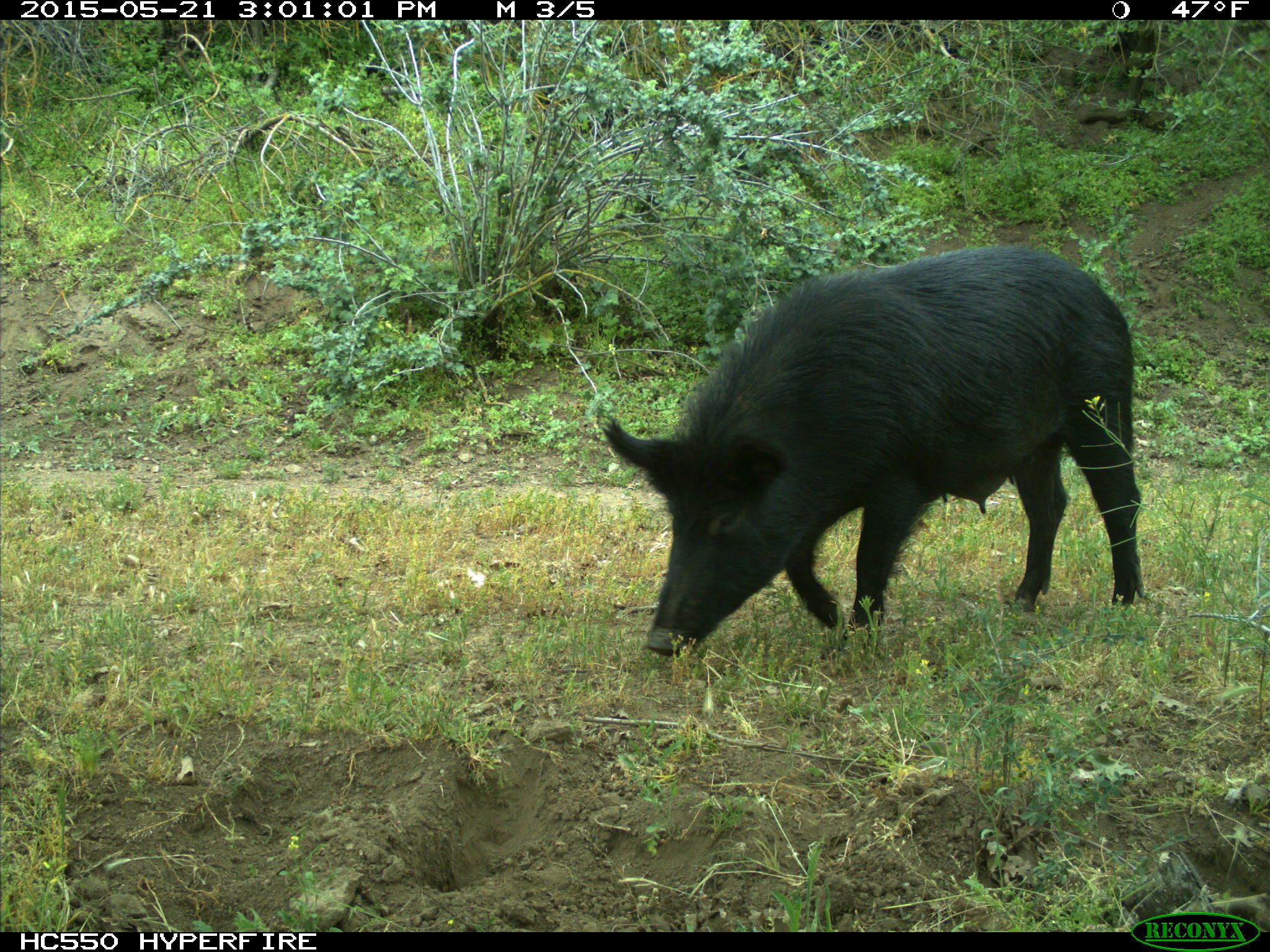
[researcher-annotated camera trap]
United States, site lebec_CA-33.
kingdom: Animalia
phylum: Chordata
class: Mammalia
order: Artiodactyla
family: Suidae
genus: Sus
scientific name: Sus scrofa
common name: wild boar